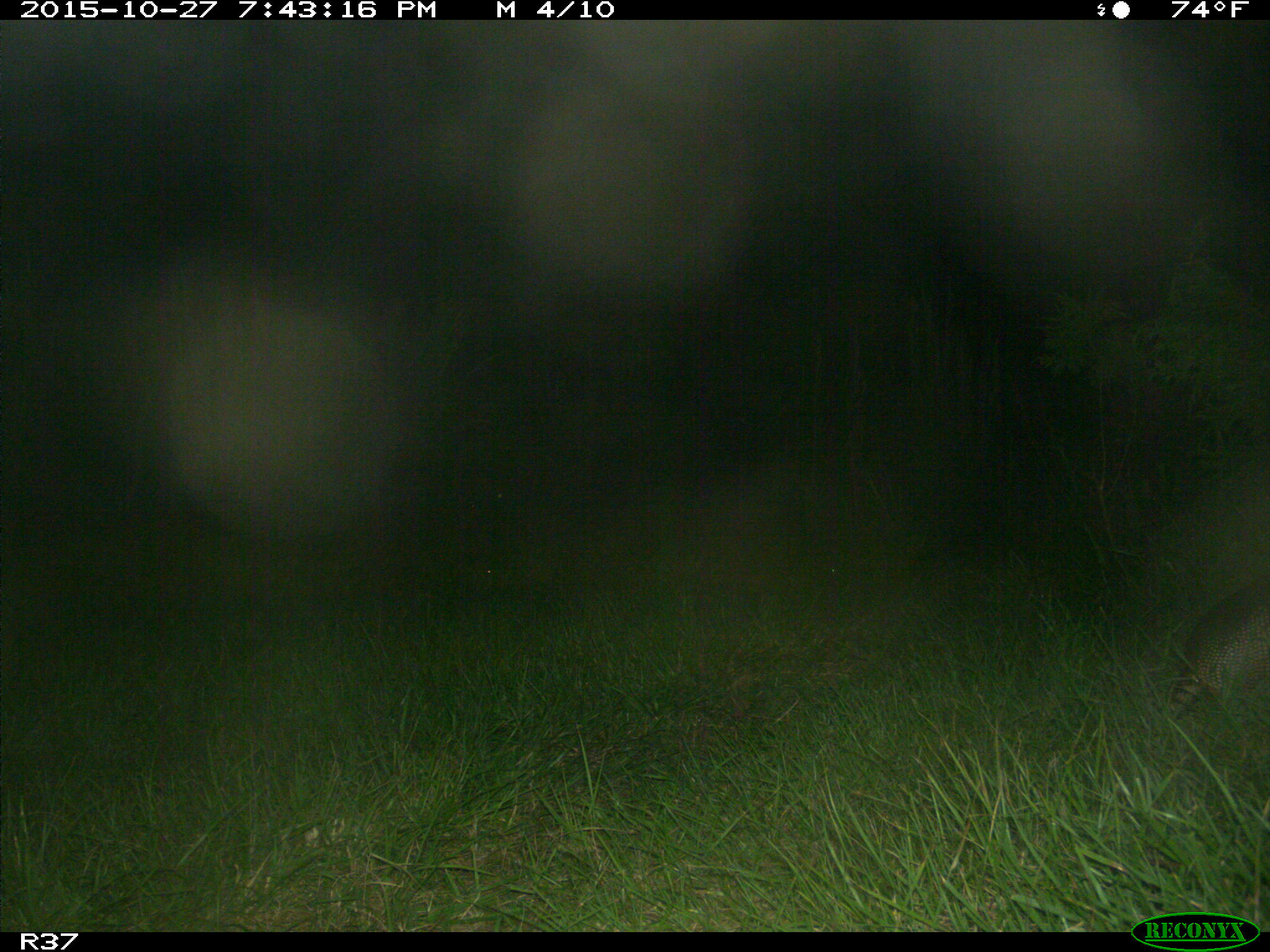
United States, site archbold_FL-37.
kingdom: Animalia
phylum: Chordata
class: Mammalia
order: Cingulata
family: Dasypodidae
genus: Dasypus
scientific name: Dasypus novemcinctus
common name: nine-banded armadillo